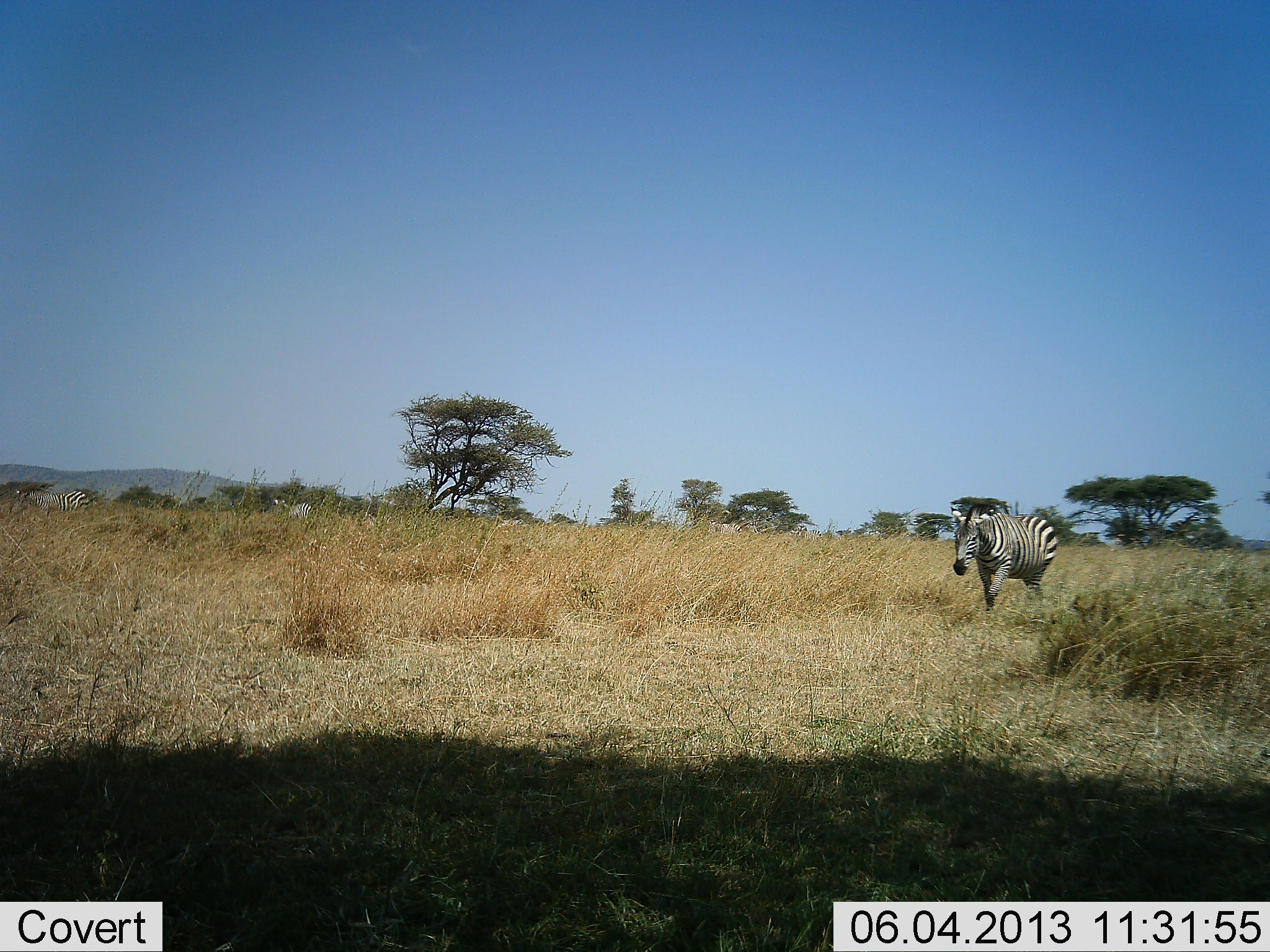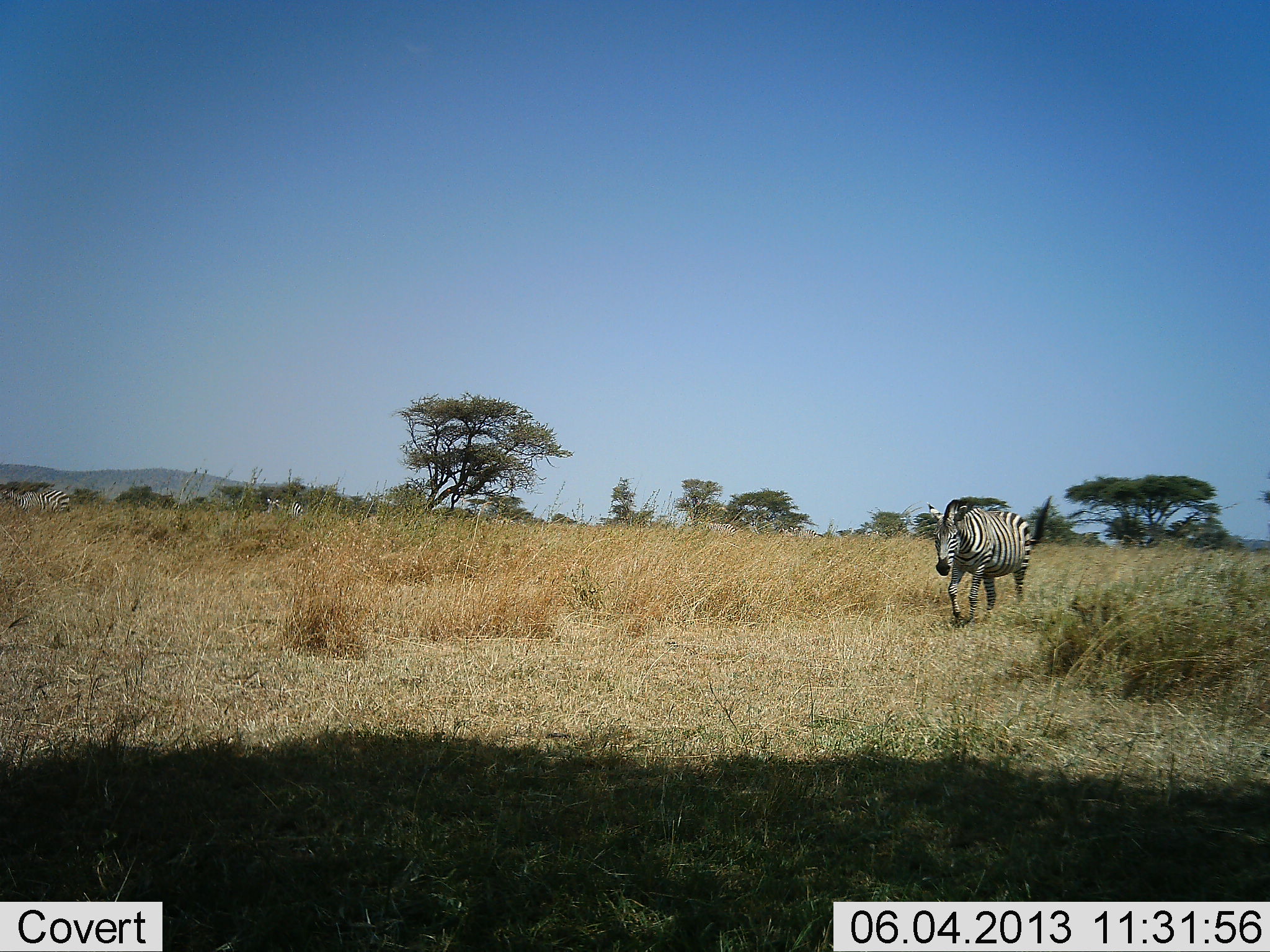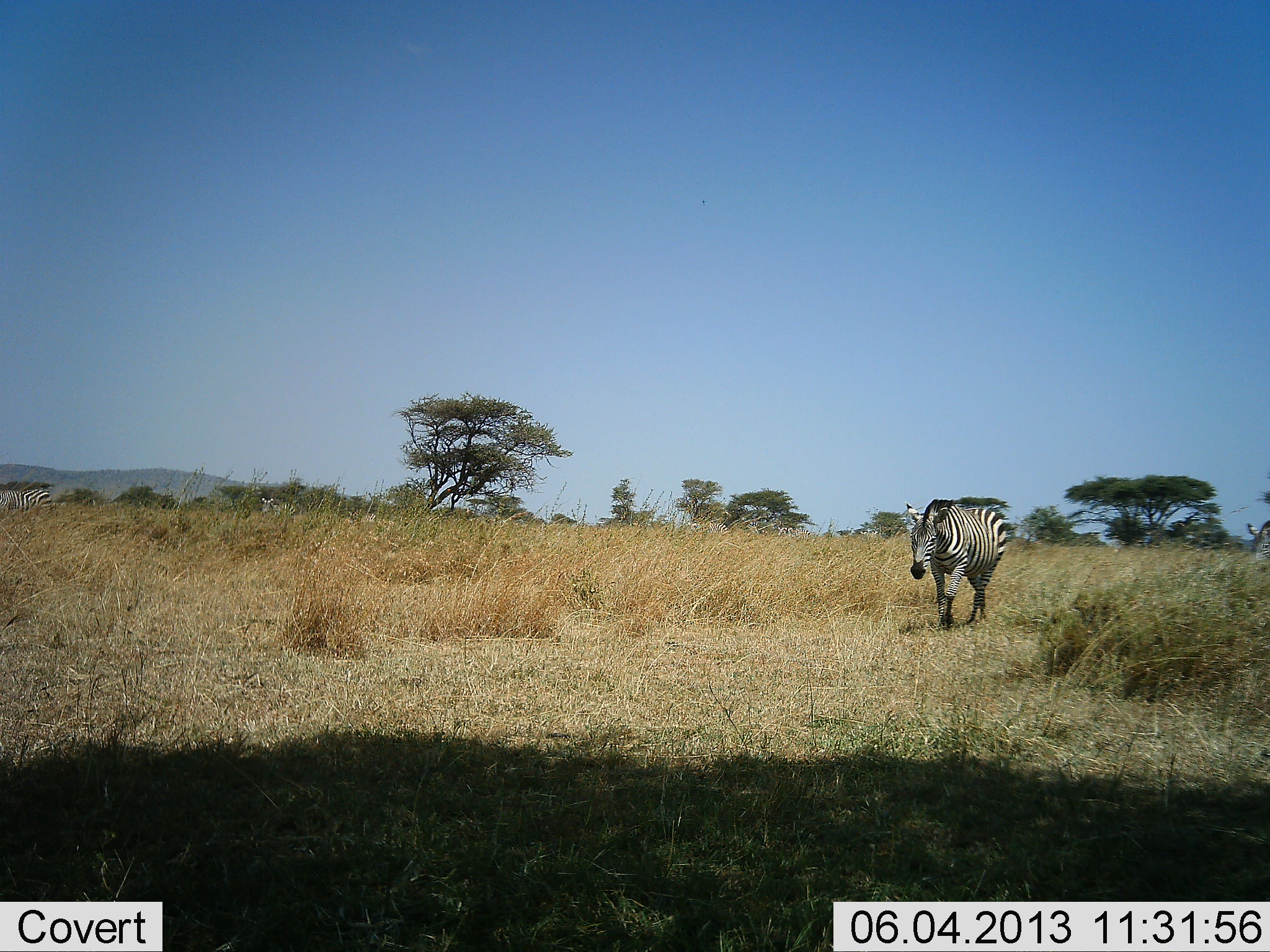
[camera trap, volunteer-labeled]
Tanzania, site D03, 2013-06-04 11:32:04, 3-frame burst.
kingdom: Animalia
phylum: Chordata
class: Mammalia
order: Perissodactyla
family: Equidae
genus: Equus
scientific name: Equus quagga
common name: plains zebra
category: zebra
Zebra (plains zebra) (Equus quagga), count 3. Behavior (volunteer vote fractions): standing 21%, resting 0%, moving 100%, interacting 0%. Young present (vote fraction): 0%. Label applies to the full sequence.